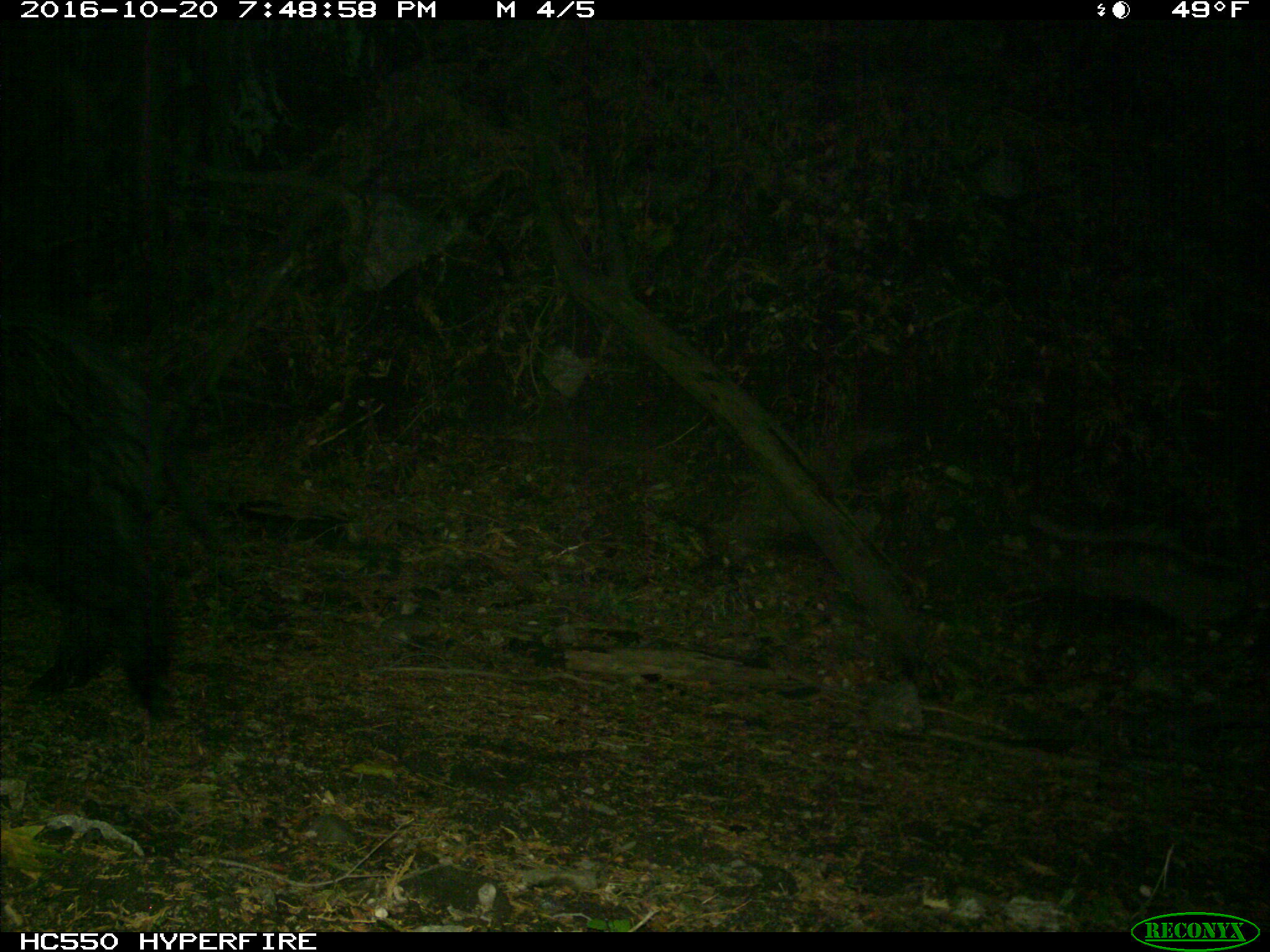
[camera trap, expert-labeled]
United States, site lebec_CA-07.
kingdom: Animalia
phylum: Chordata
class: Mammalia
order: Artiodactyla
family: Suidae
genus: Sus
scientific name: Sus scrofa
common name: wild boar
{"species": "Sus scrofa (wild boar)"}